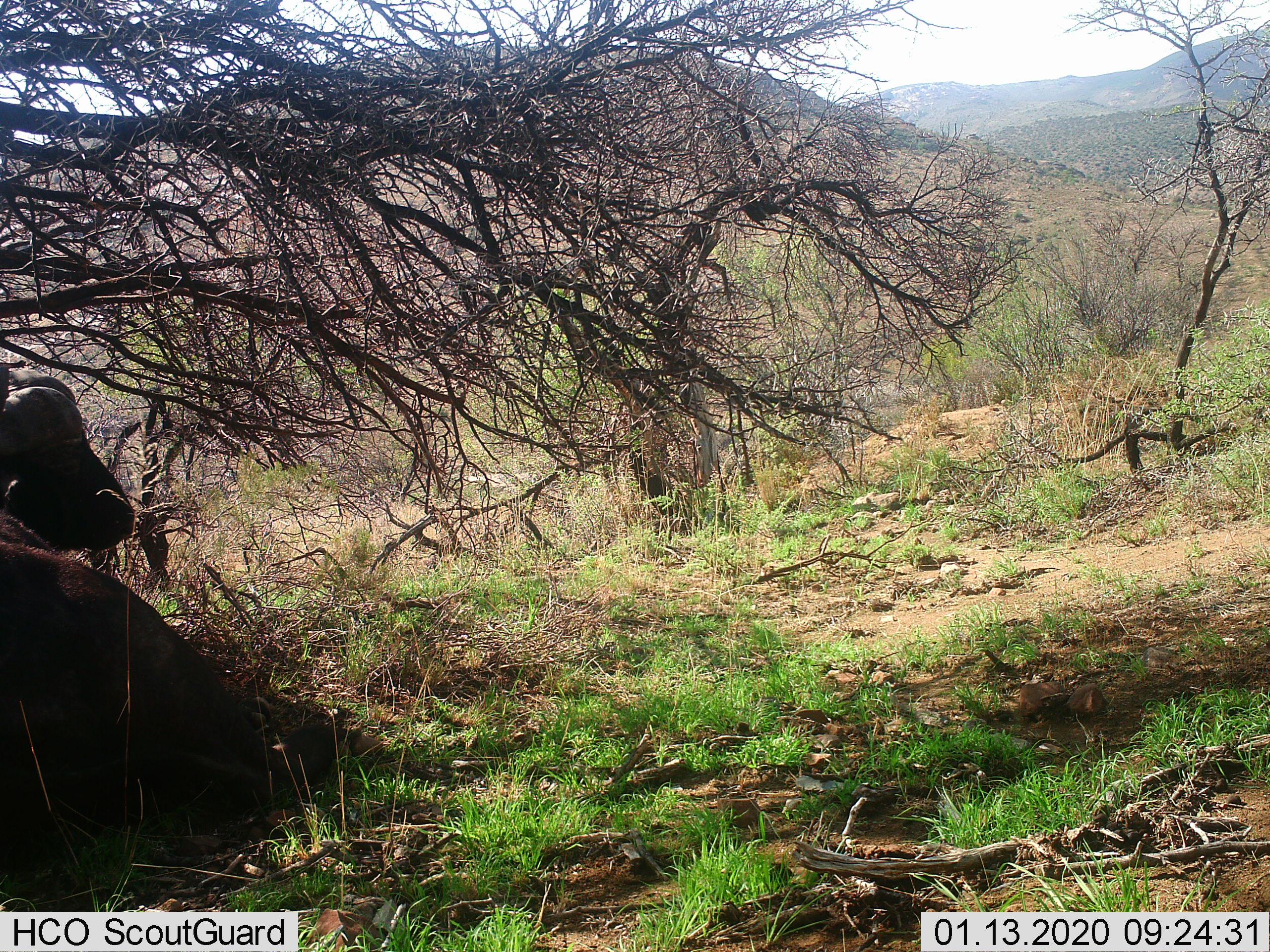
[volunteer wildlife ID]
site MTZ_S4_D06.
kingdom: Animalia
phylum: Chordata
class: Mammalia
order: Artiodactyla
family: Bovidae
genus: Syncerus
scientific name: Syncerus caffer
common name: african buffalo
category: buffalo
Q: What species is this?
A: Buffalo (african buffalo) (Syncerus caffer).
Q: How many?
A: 1.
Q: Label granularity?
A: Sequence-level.